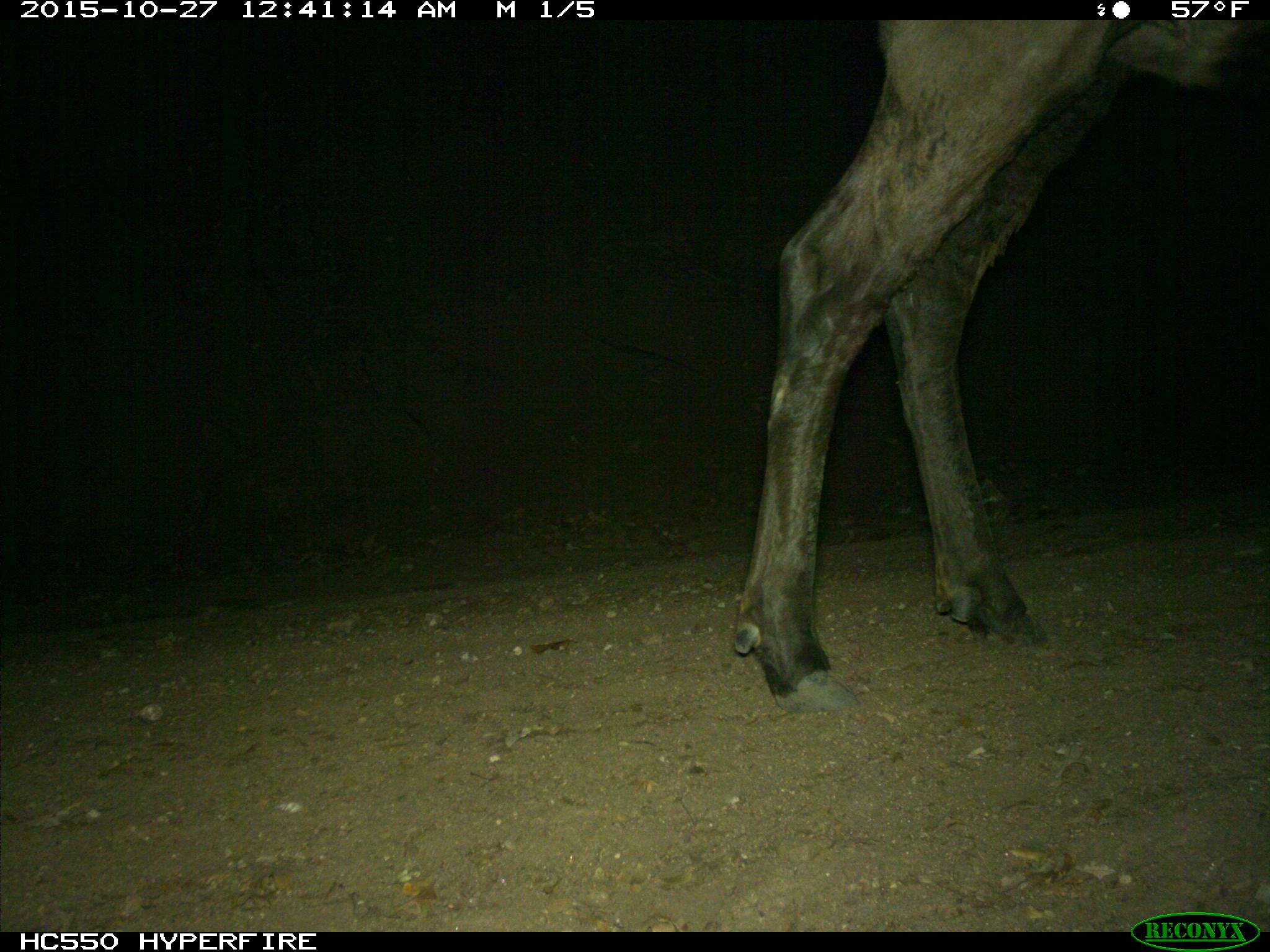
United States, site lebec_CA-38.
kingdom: Animalia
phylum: Chordata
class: Mammalia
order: Artiodactyla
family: Cervidae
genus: Cervus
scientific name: Cervus canadensis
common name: elk